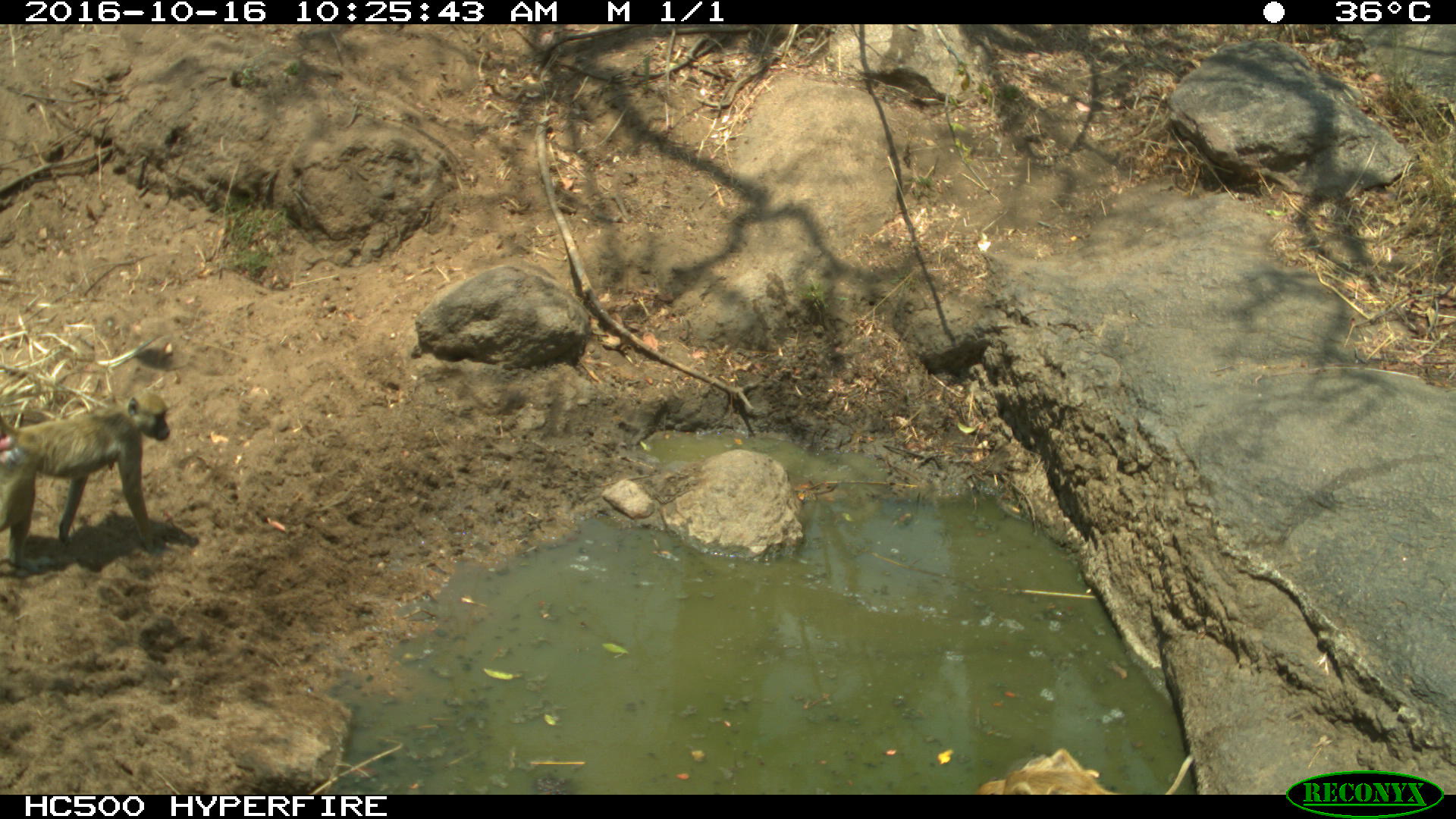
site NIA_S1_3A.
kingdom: Animalia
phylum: Chordata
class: Mammalia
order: Primates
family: Cercopithecidae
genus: Papio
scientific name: Papio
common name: baboon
Baboon (Papio), count 1. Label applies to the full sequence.